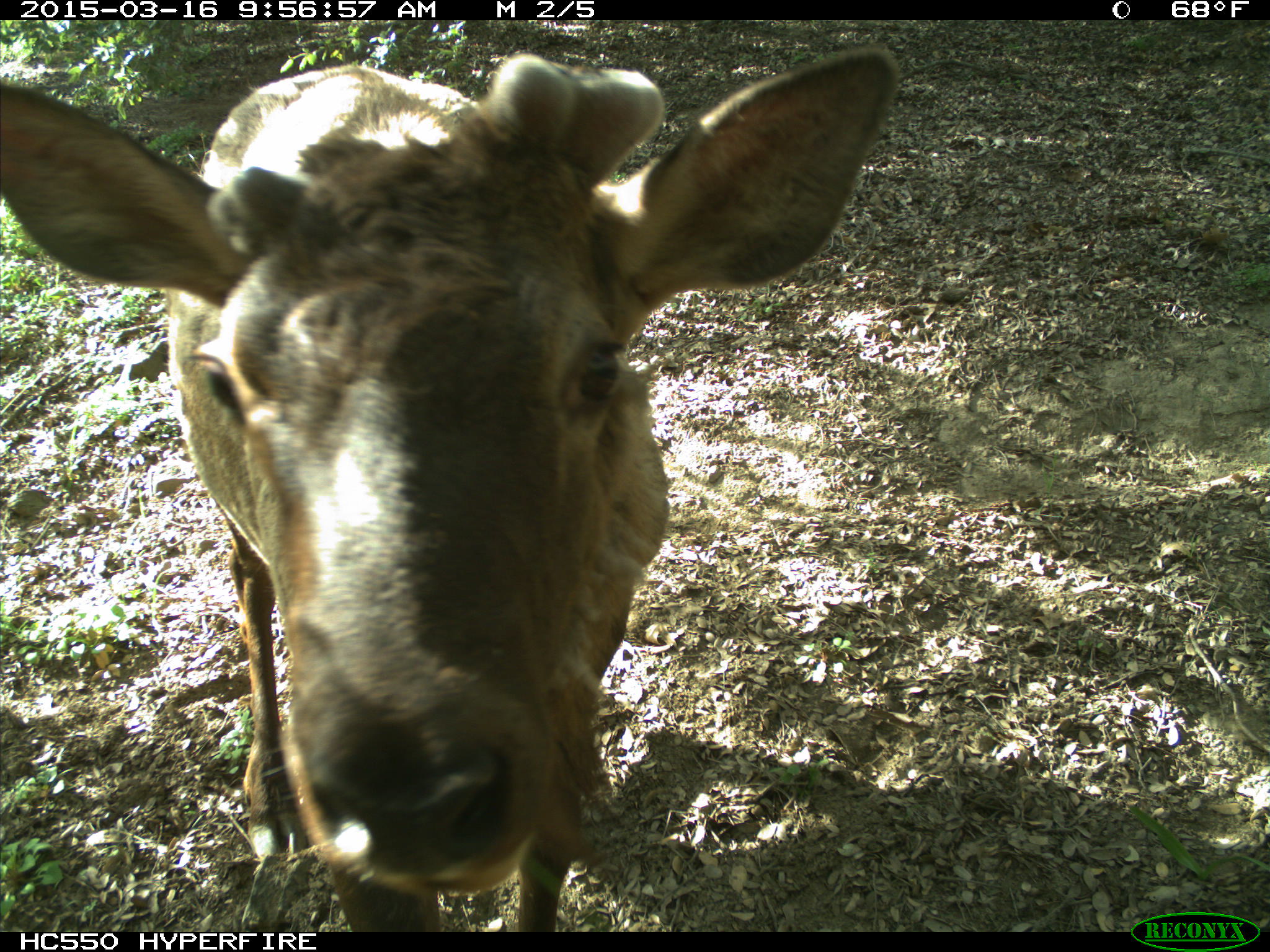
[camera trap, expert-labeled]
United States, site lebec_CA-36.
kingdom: Animalia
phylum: Chordata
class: Mammalia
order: Artiodactyla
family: Cervidae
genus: Cervus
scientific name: Cervus canadensis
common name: elk